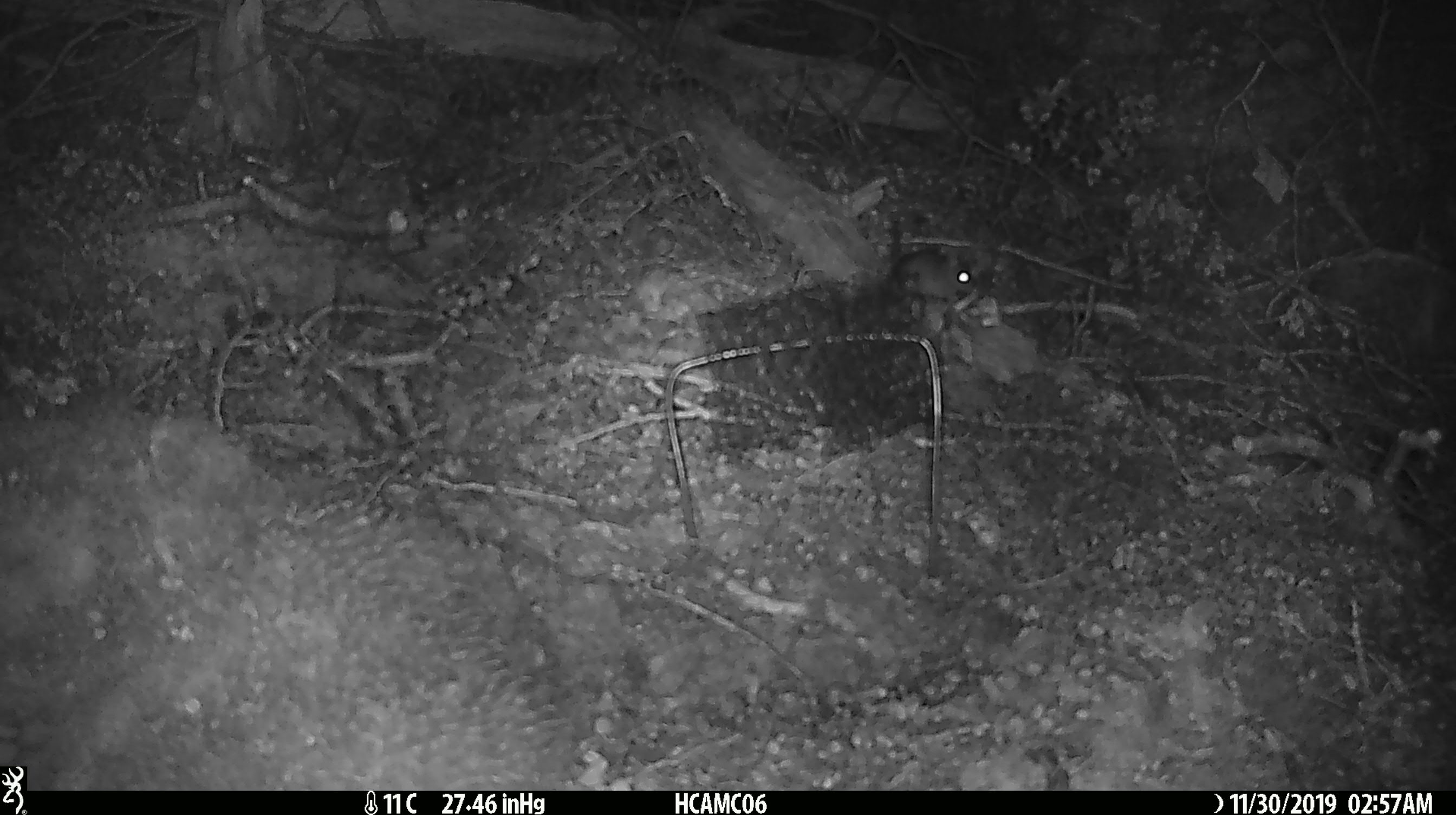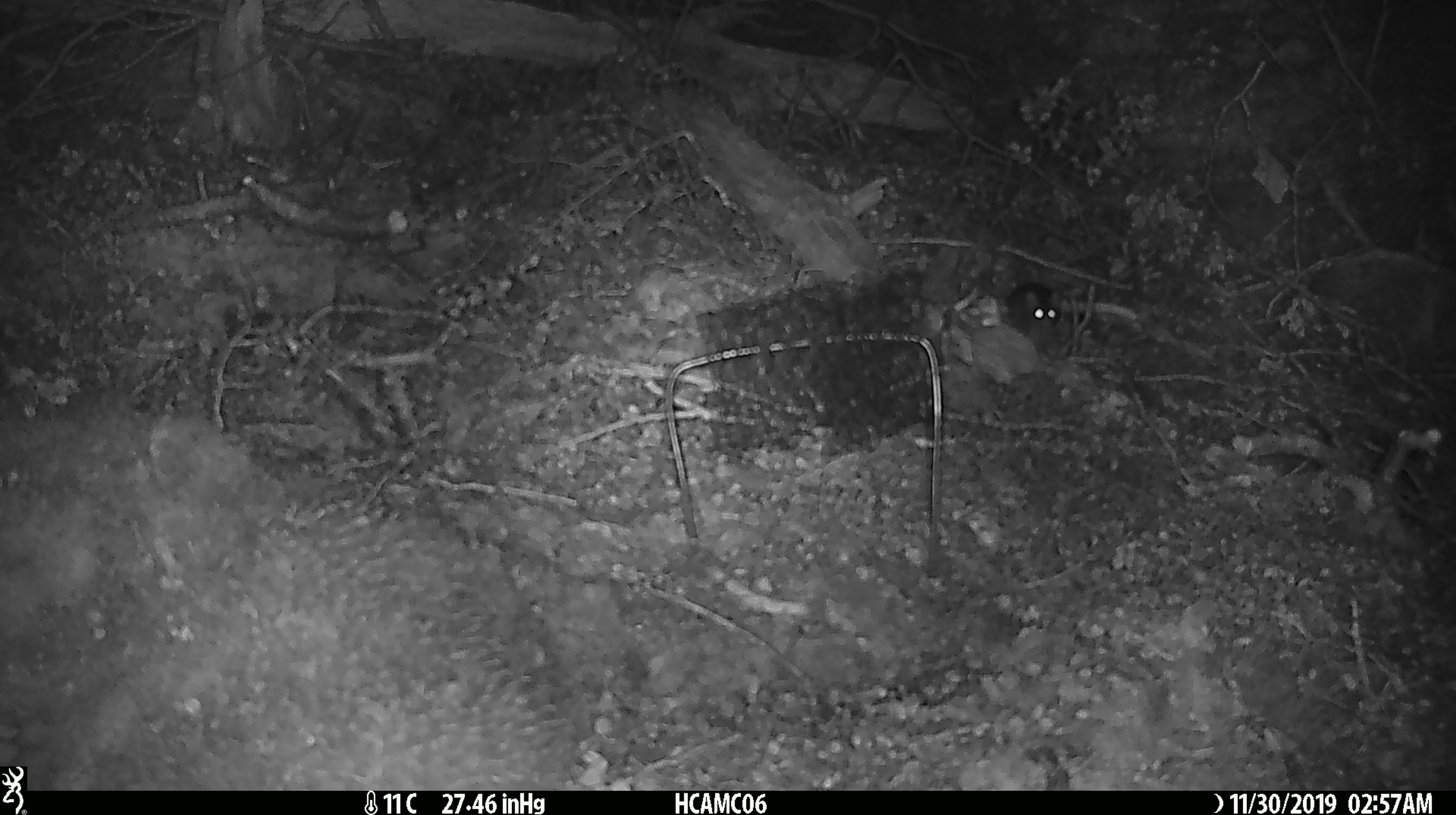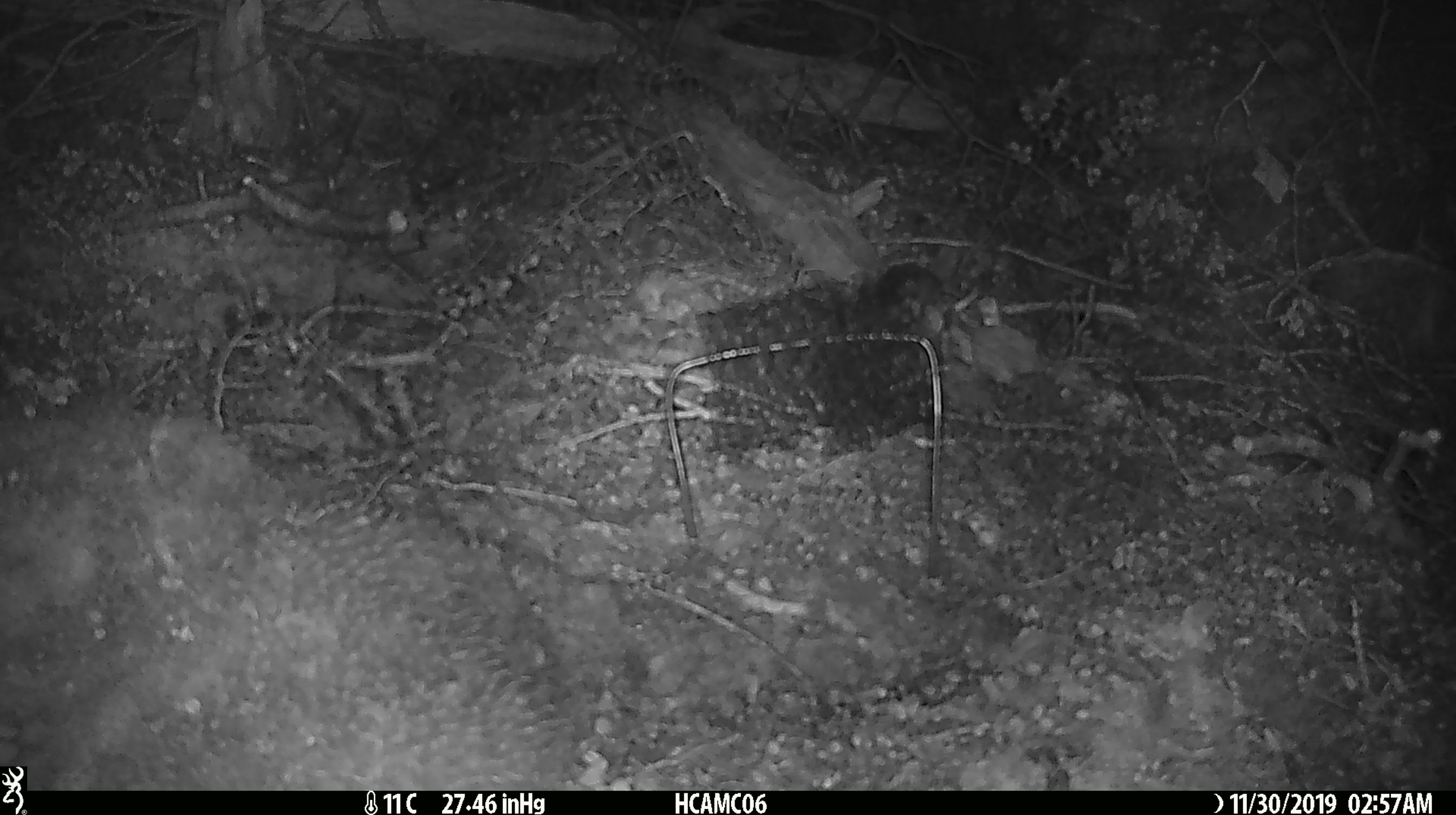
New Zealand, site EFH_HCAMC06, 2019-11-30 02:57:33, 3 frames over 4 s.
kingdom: Animalia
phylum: Chordata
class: Mammalia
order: Rodentia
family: Muridae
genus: Mus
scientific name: Mus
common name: mouse